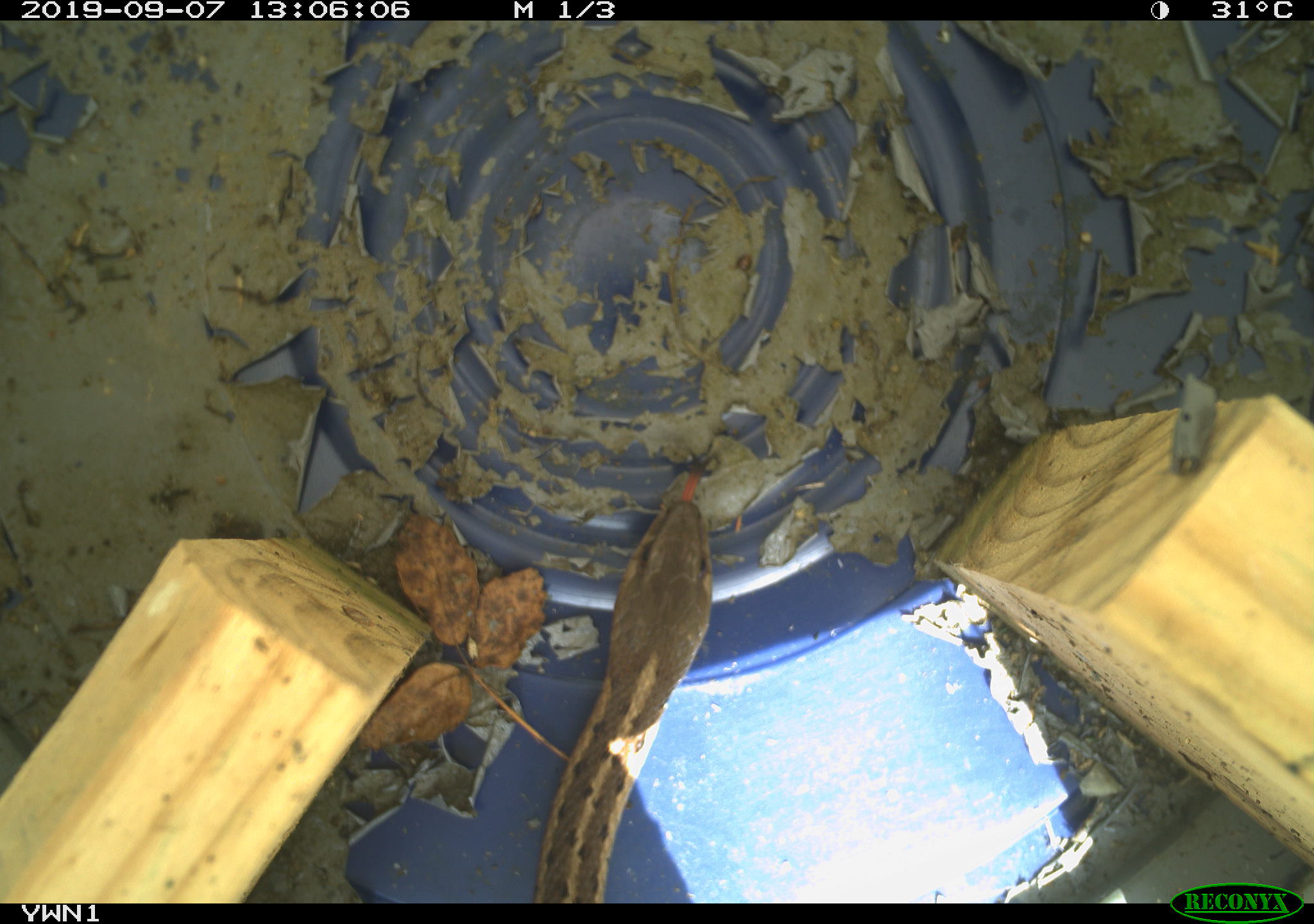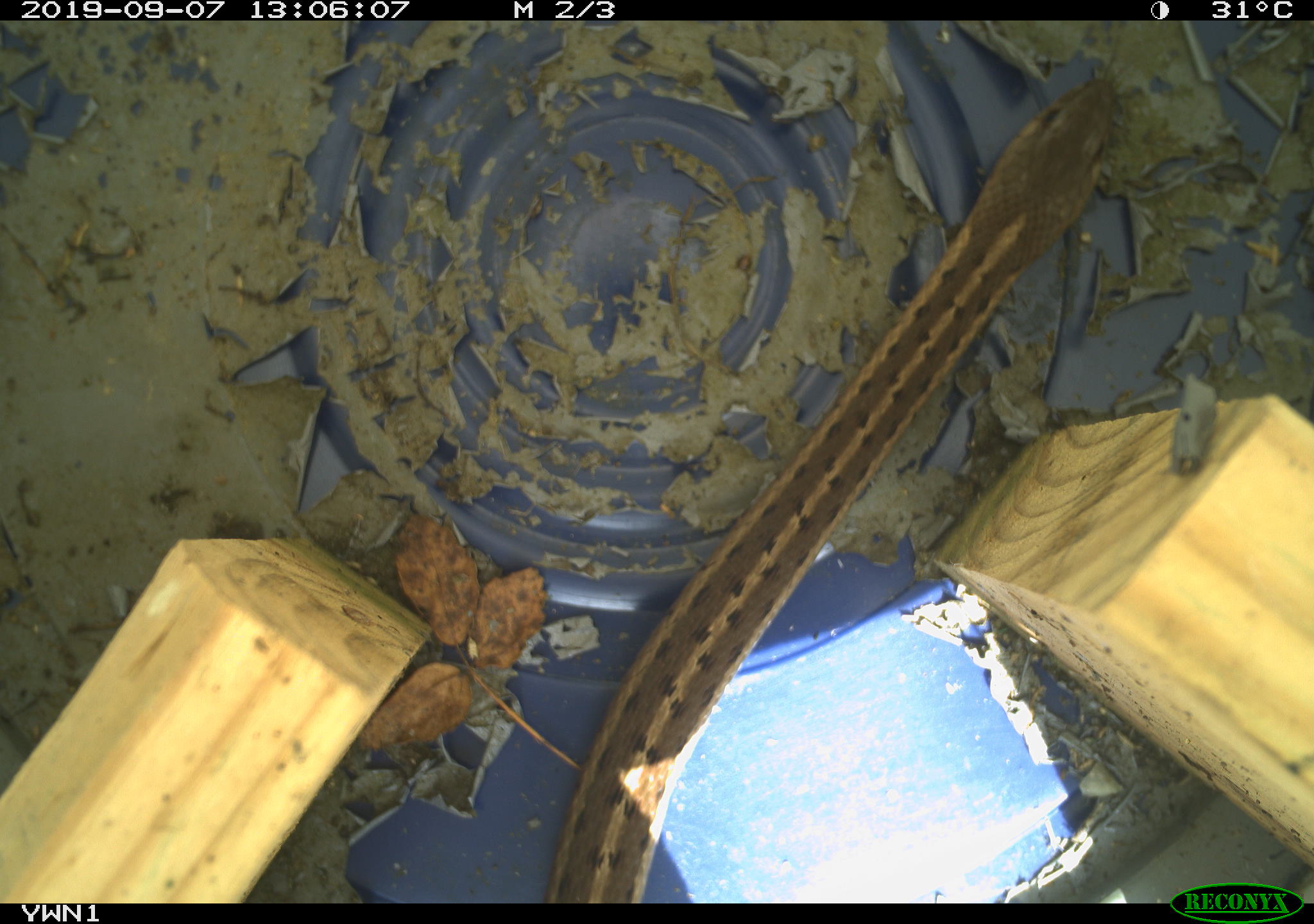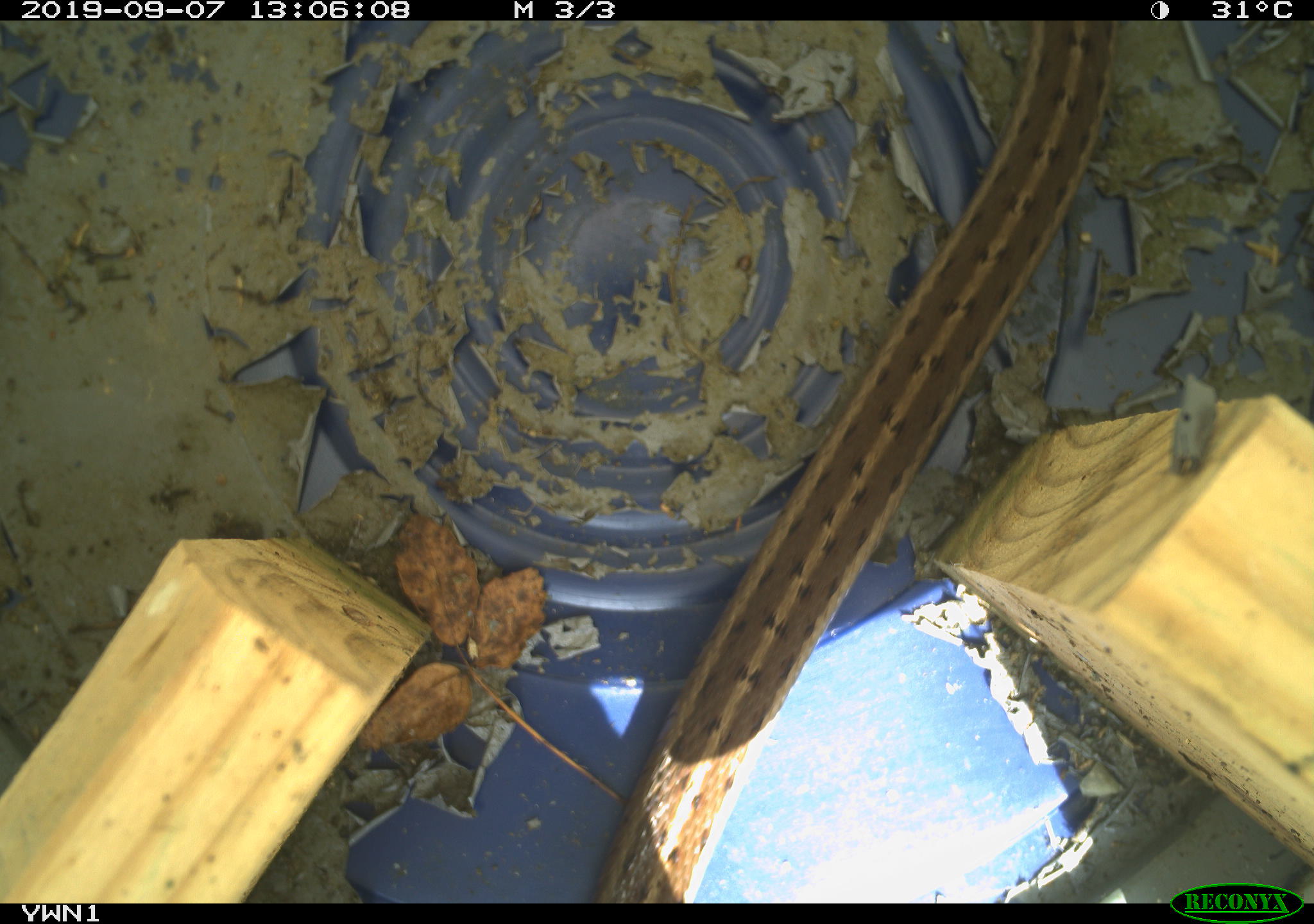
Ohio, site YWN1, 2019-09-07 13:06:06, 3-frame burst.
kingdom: Animalia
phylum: Chordata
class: Reptilia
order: Squamata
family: Colubridae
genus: Thamnophis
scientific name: Thamnophis sirtalis sirtalis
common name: eastern gartersnake